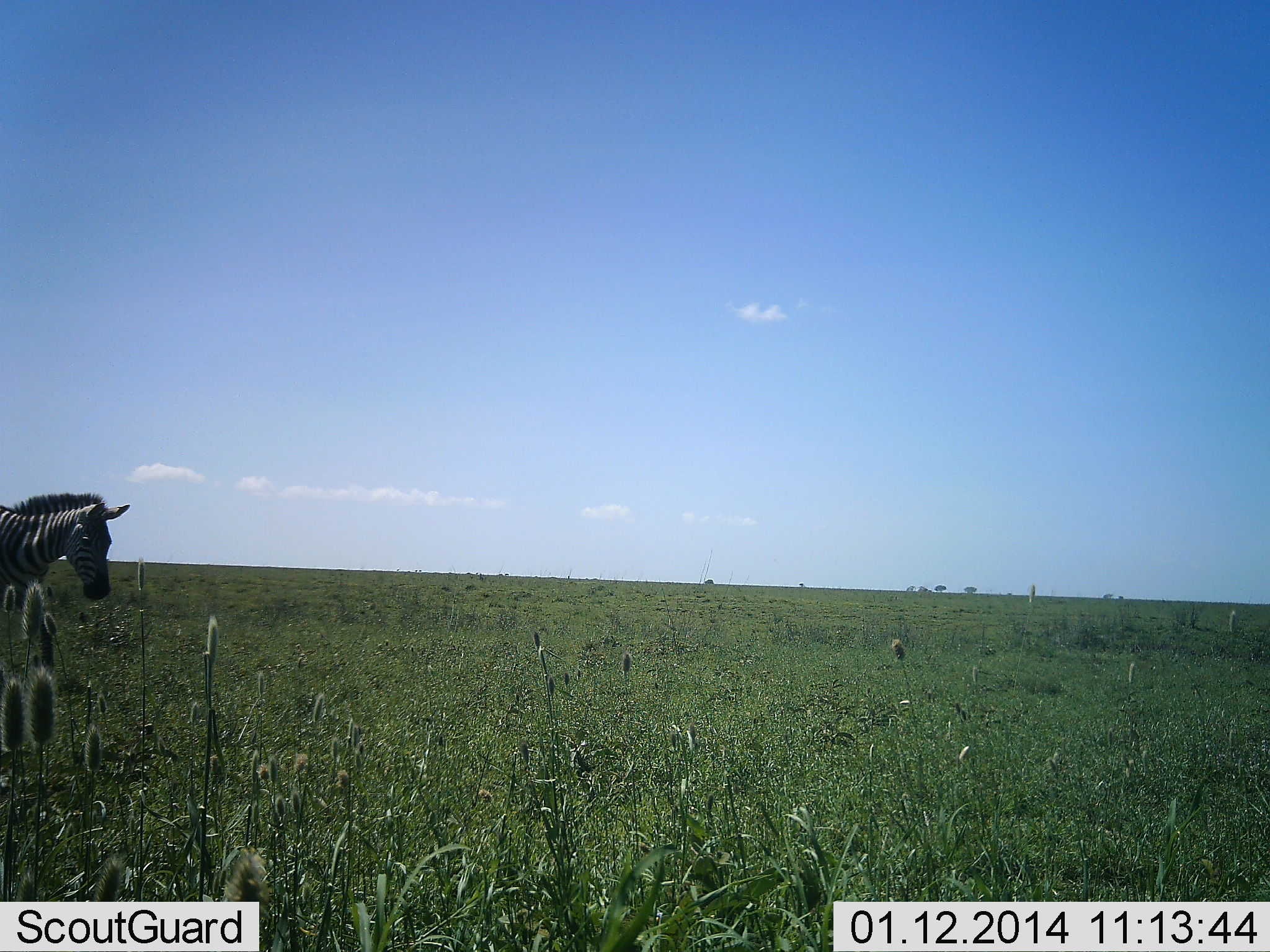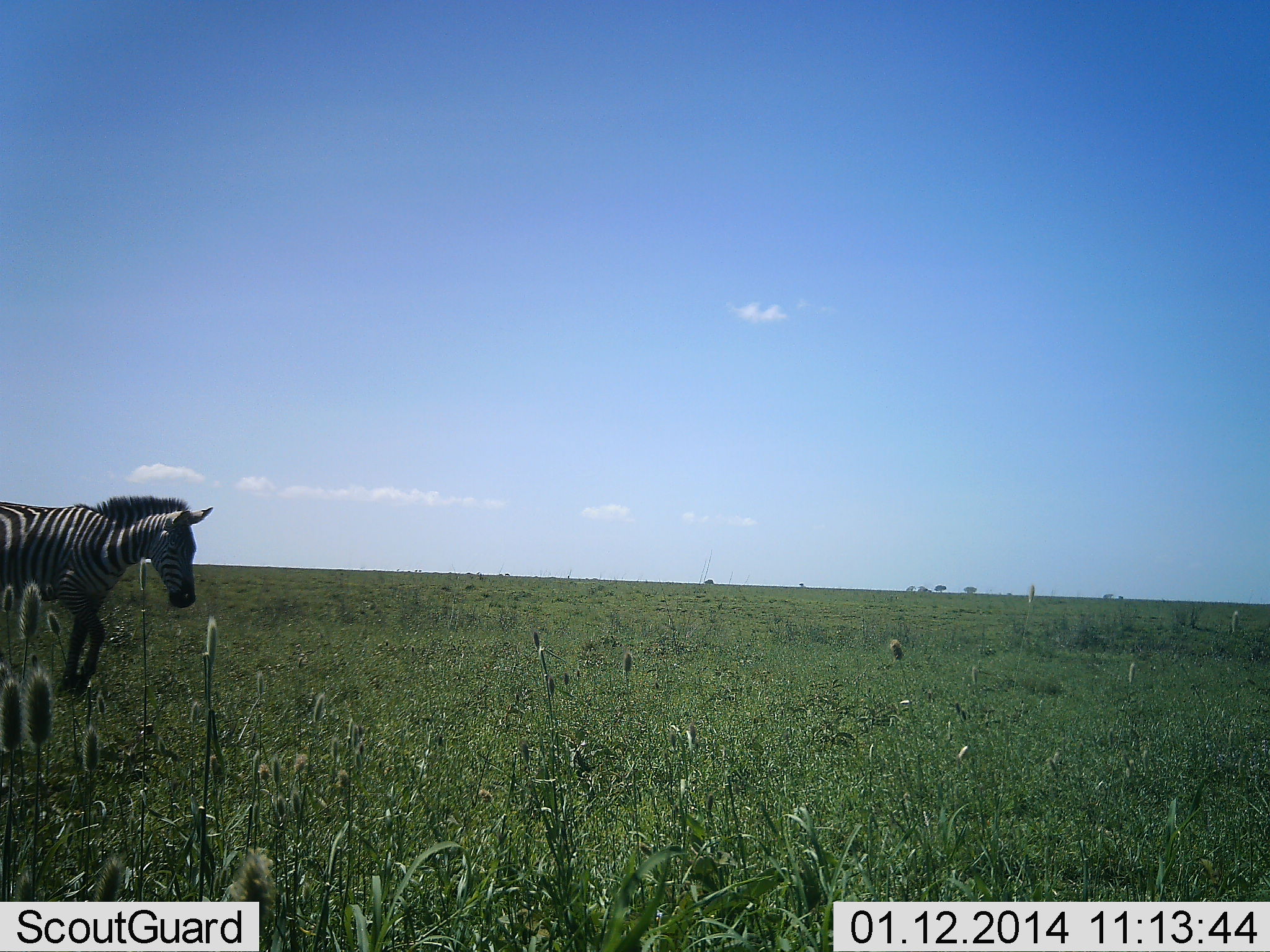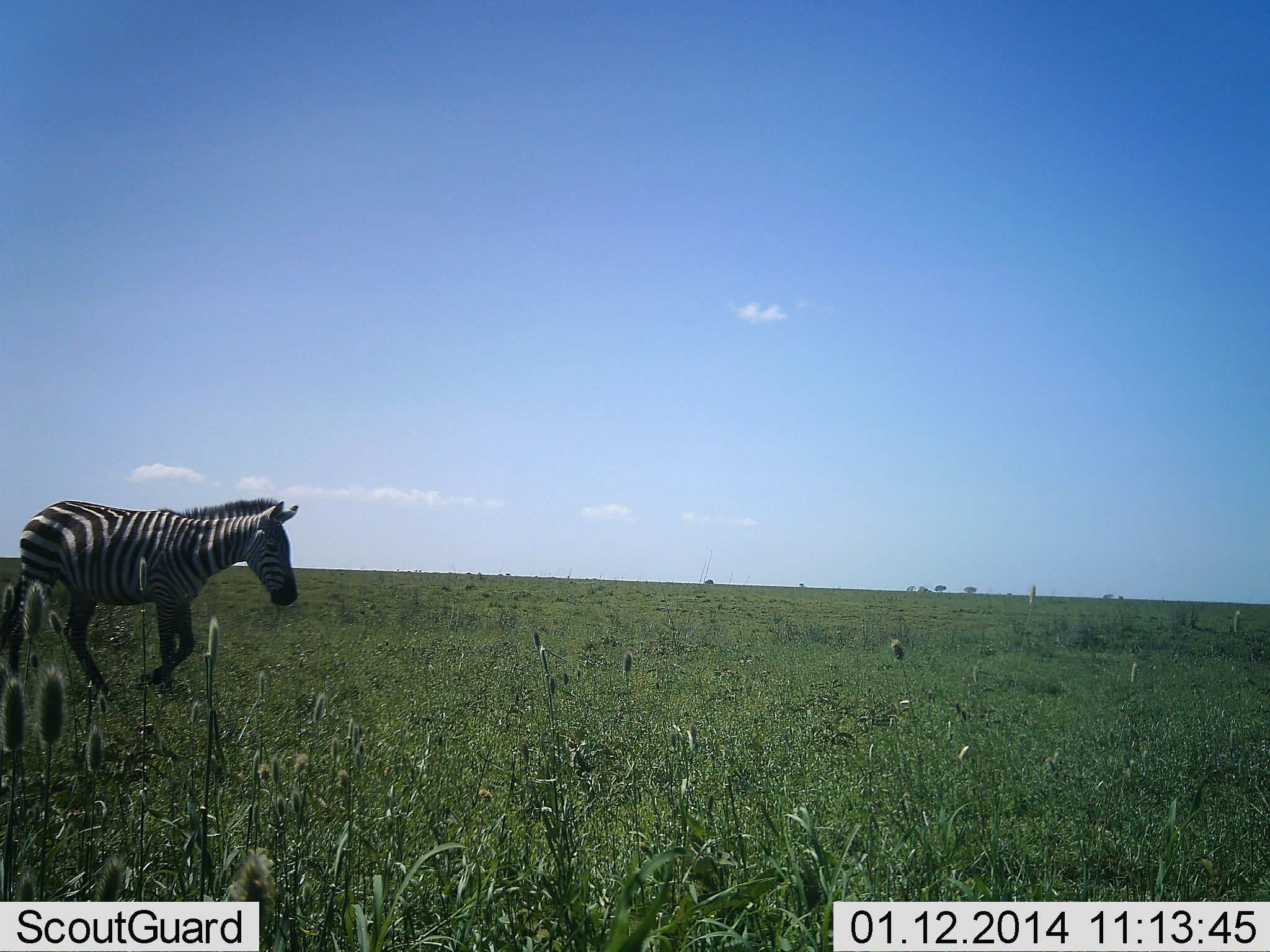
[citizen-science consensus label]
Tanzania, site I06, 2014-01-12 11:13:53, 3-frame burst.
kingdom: Animalia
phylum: Chordata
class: Mammalia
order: Perissodactyla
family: Equidae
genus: Equus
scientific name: Equus quagga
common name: plains zebra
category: zebra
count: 1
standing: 0%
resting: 0%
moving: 100%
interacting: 0%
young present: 0%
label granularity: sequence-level